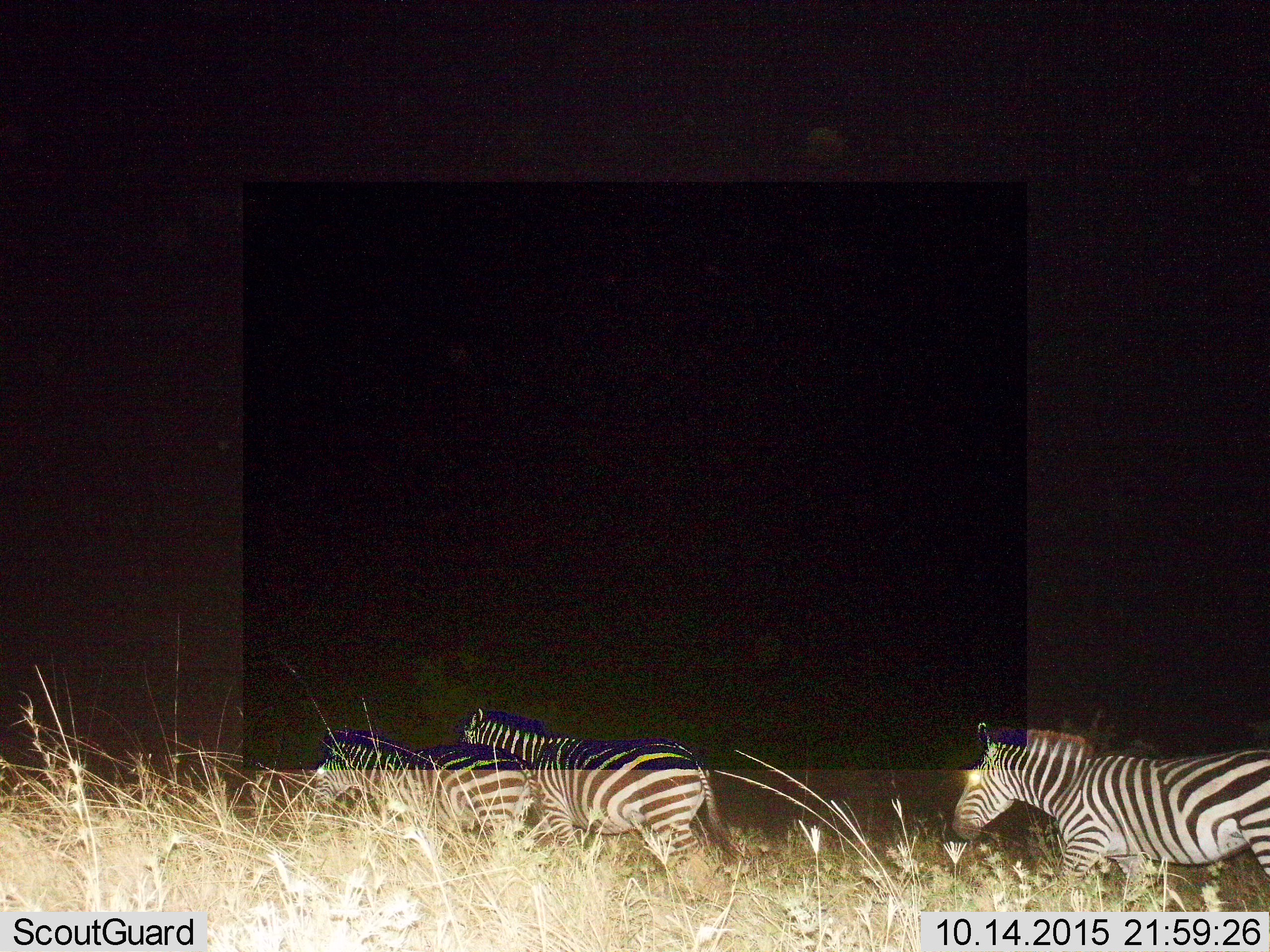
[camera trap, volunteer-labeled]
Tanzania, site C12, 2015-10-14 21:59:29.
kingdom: Animalia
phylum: Chordata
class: Mammalia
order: Perissodactyla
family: Equidae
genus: Equus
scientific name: Equus quagga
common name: plains zebra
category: zebra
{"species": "zebra (plains zebra) (Equus quagga)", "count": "3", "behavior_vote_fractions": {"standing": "39%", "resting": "0%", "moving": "78%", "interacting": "0%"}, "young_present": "6%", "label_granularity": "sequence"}